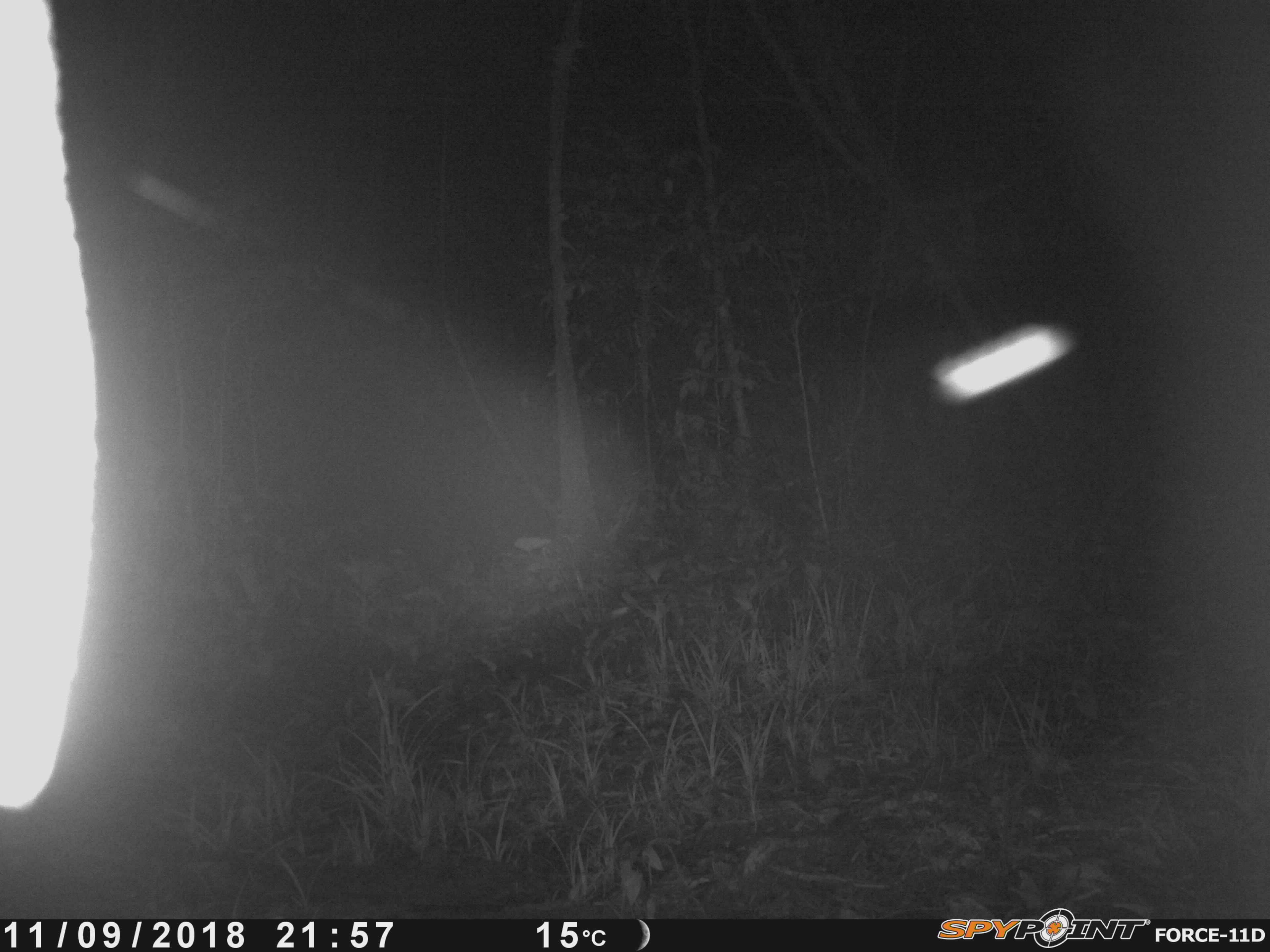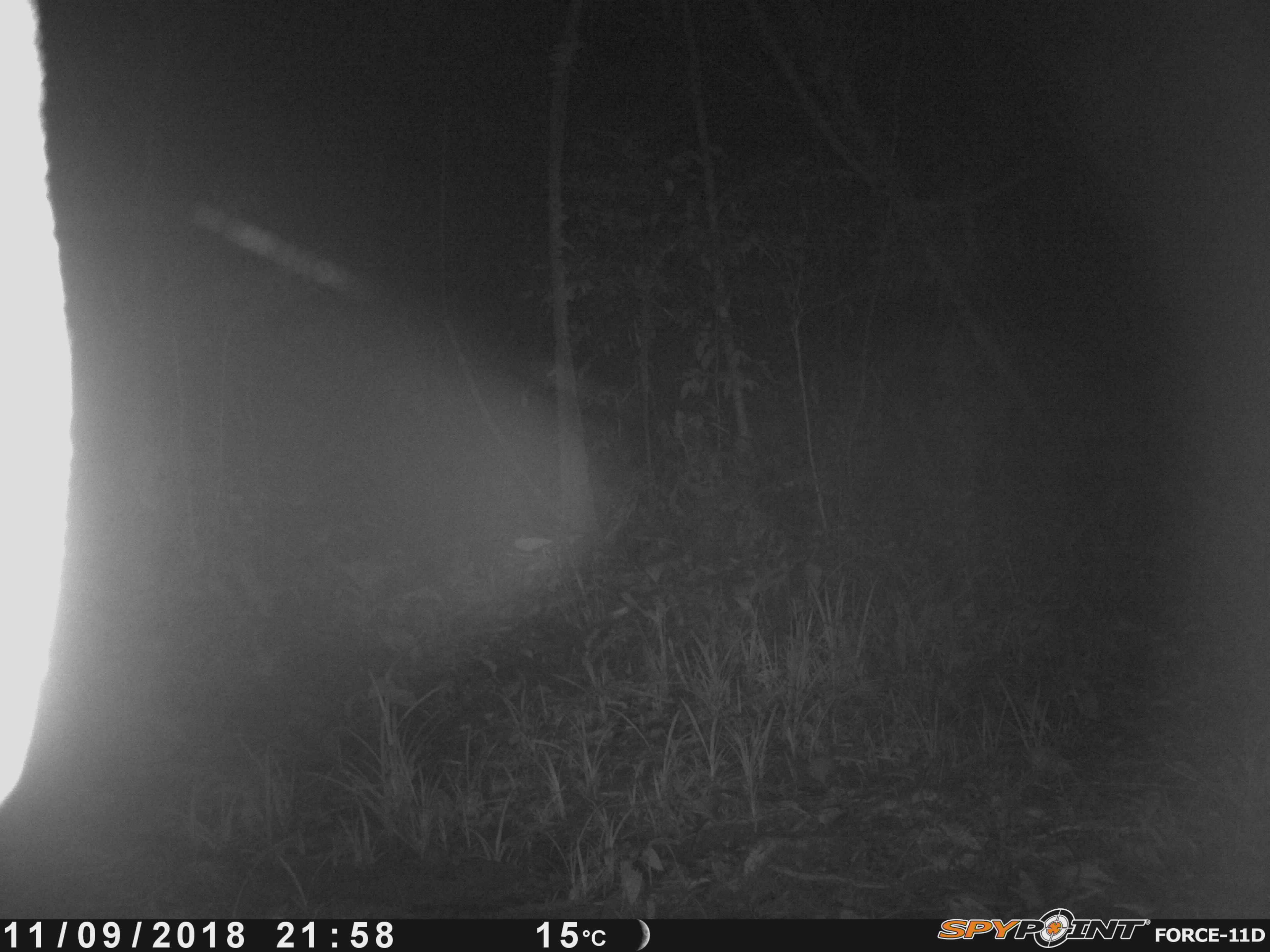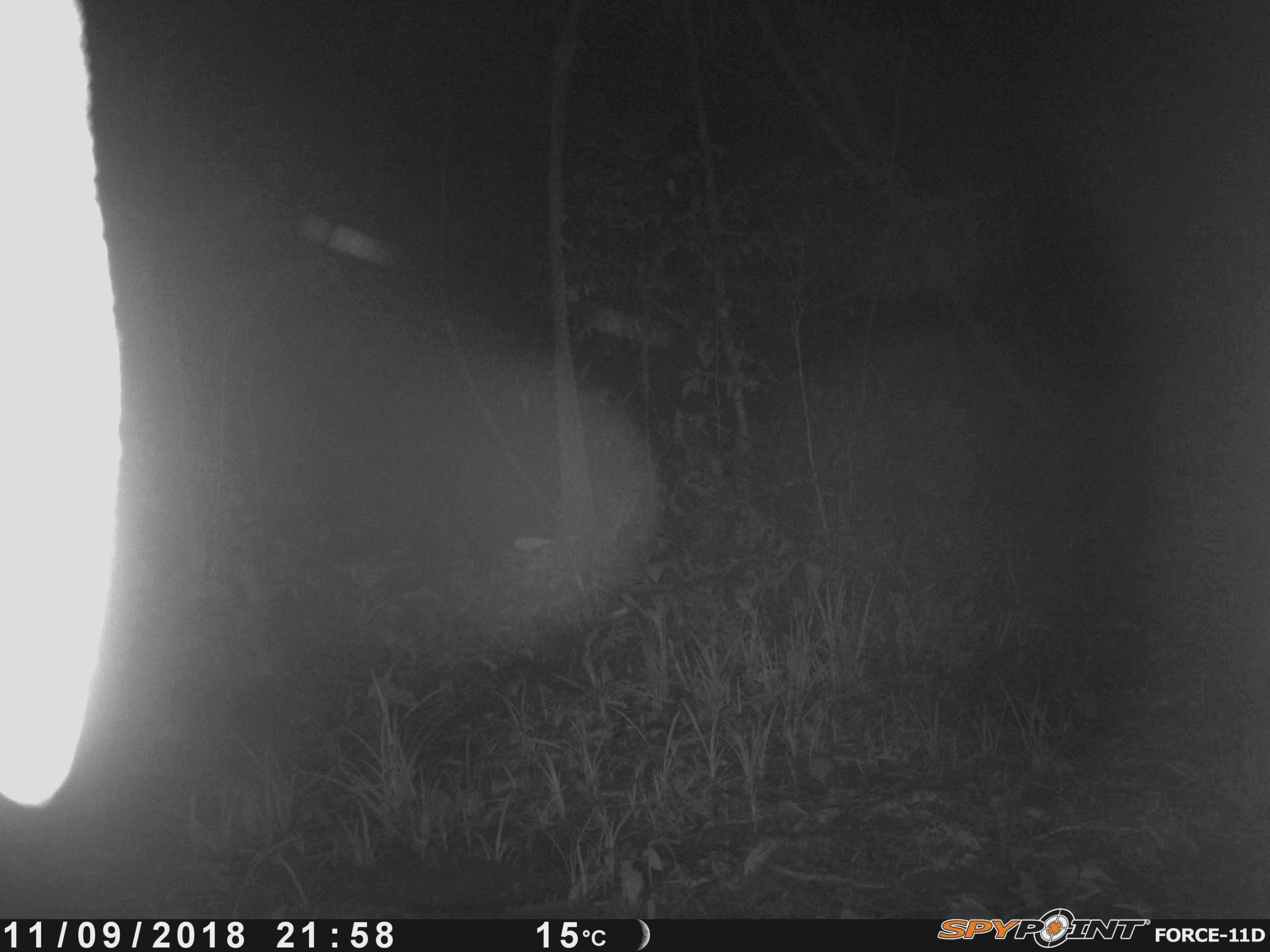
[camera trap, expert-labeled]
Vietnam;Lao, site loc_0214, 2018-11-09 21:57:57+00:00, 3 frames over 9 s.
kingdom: Animalia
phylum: Arthropoda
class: Insecta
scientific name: Insecta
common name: insect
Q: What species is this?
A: Insect (Insecta).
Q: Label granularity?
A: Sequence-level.